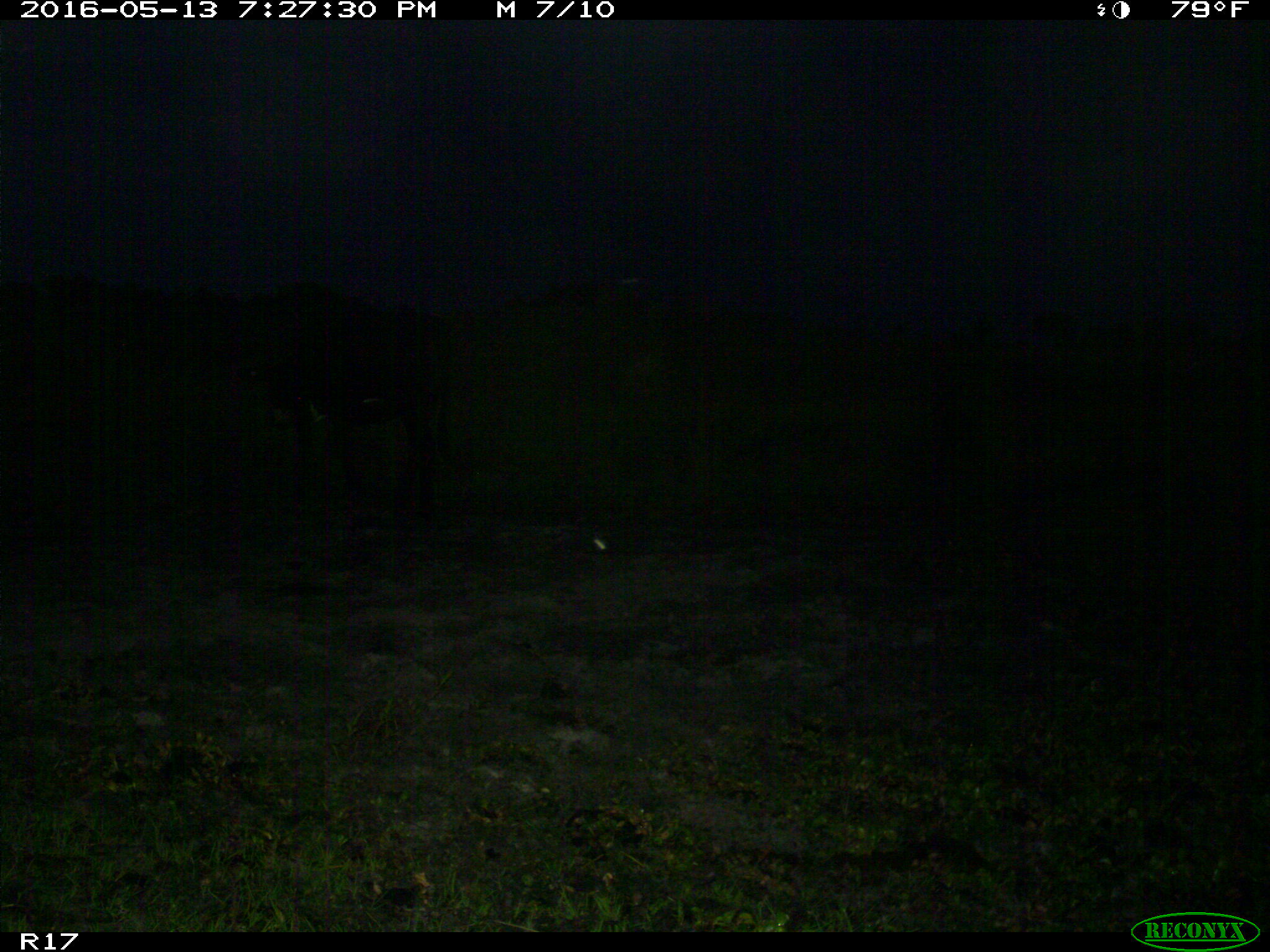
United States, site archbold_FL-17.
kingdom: Animalia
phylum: Chordata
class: Mammalia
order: Artiodactyla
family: Bovidae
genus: Bos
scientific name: Bos taurus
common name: domestic cow